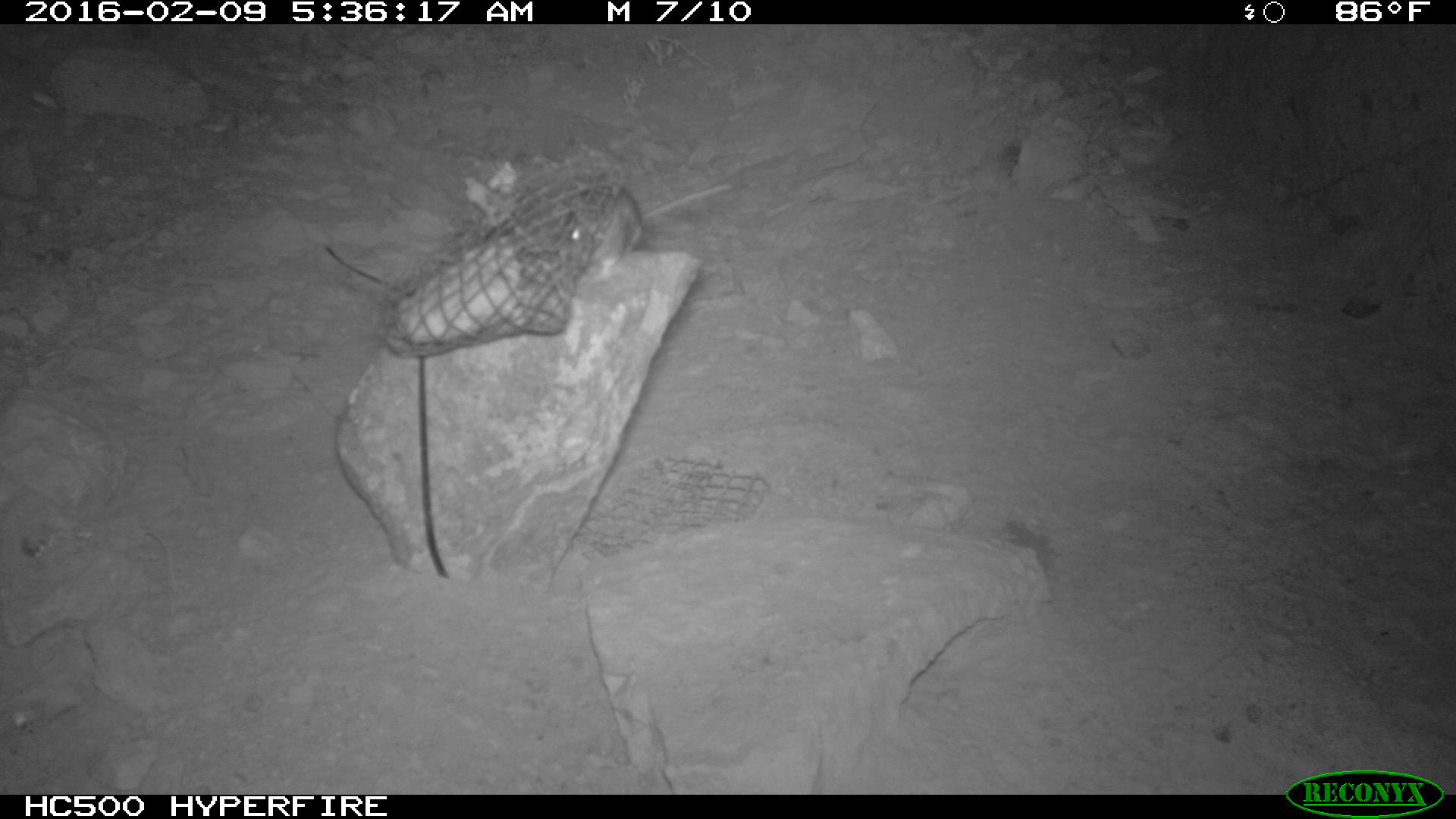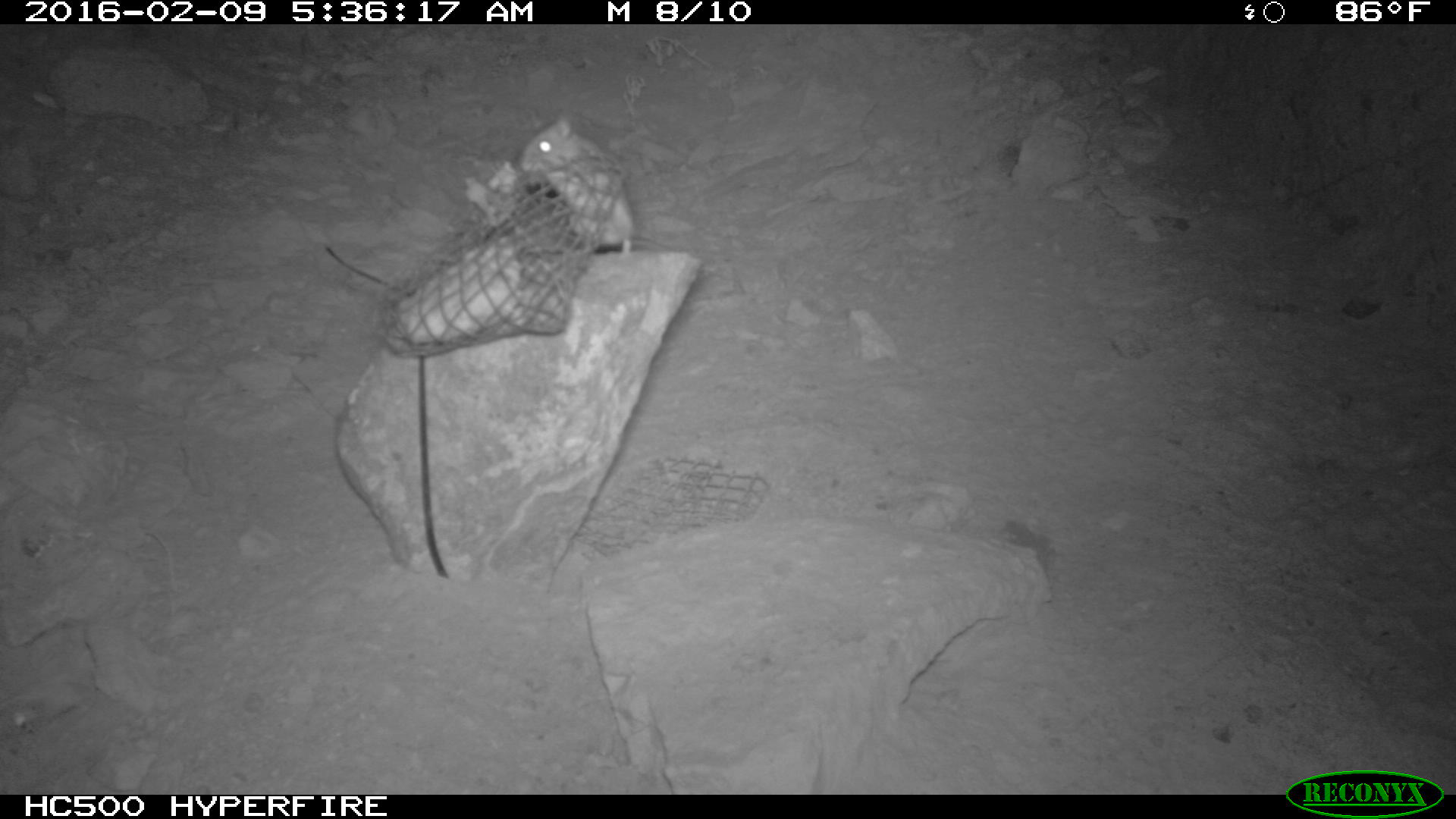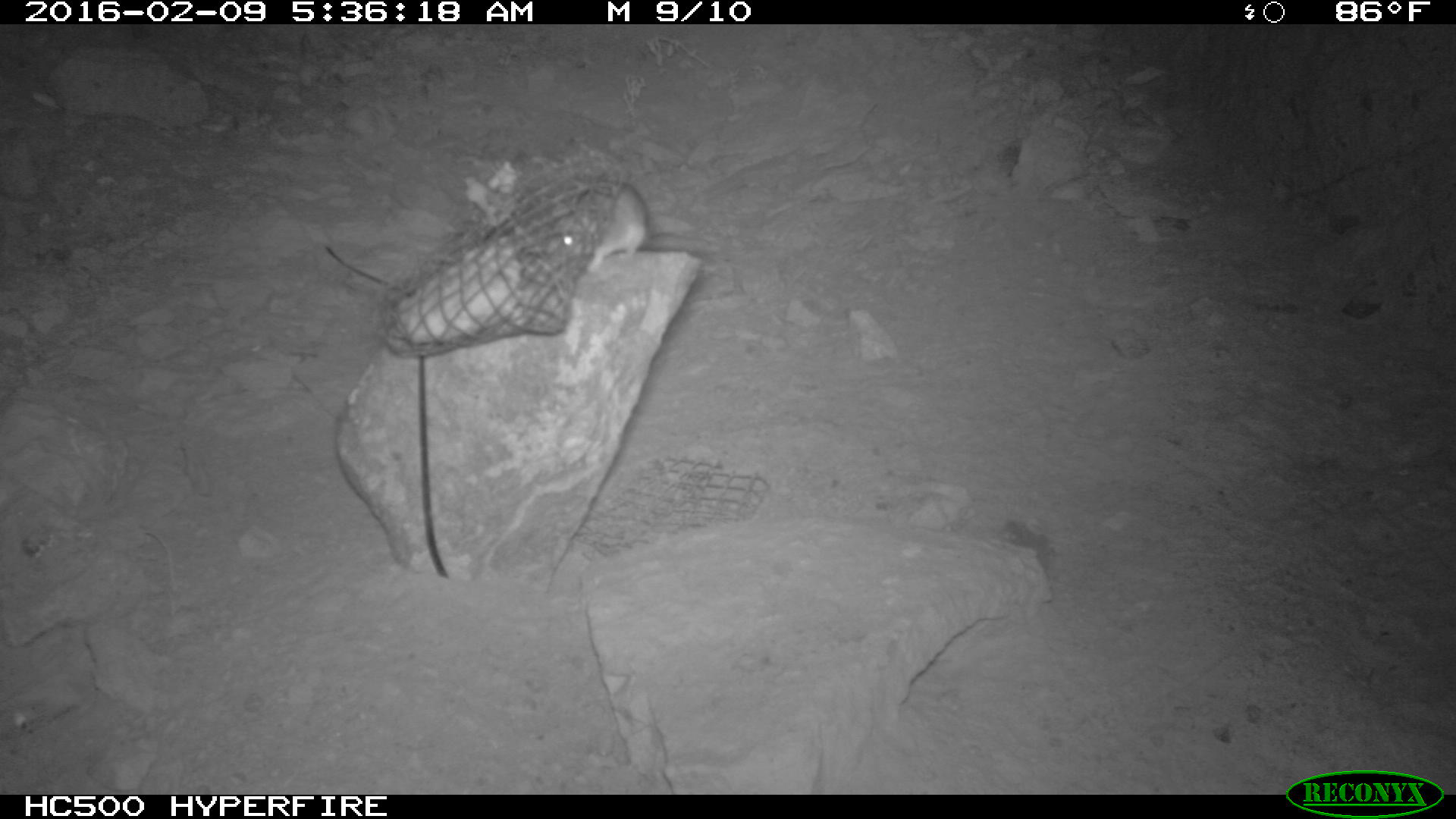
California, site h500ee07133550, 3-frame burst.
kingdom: Animalia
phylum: Chordata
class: Mammalia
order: Rodentia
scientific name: Rodentia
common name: rodent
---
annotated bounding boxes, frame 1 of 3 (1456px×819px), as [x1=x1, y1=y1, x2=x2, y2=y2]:
rodent: [x1=566, y1=178, x2=735, y2=276]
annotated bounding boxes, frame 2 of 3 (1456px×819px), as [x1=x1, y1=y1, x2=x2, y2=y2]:
rodent: [x1=516, y1=113, x2=662, y2=256]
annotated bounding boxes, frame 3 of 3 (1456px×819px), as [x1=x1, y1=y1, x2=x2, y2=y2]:
rodent: [x1=556, y1=181, x2=710, y2=272]